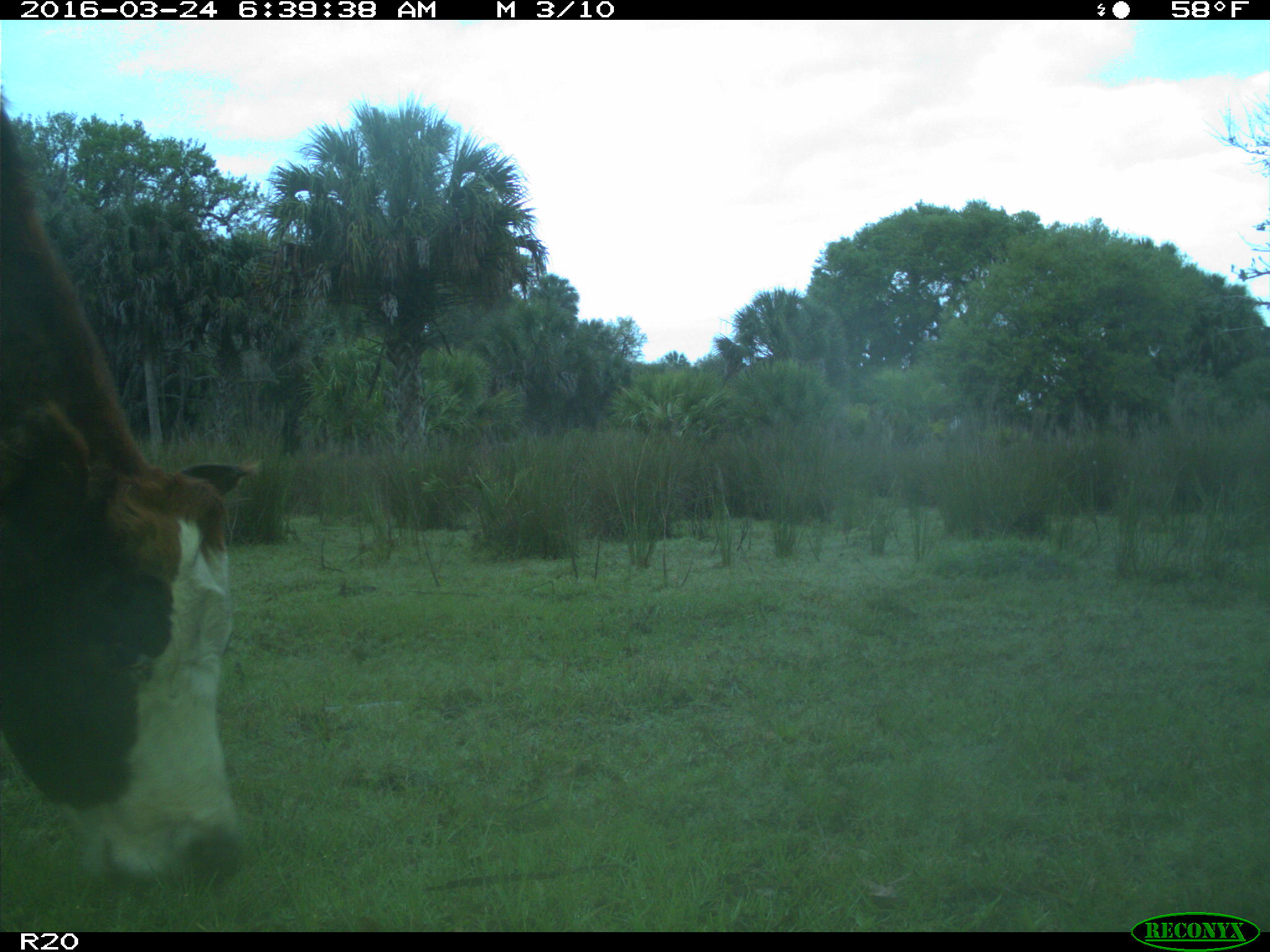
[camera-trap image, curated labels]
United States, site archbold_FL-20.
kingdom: Animalia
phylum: Chordata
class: Mammalia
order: Artiodactyla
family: Bovidae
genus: Bos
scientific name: Bos taurus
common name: domestic cow